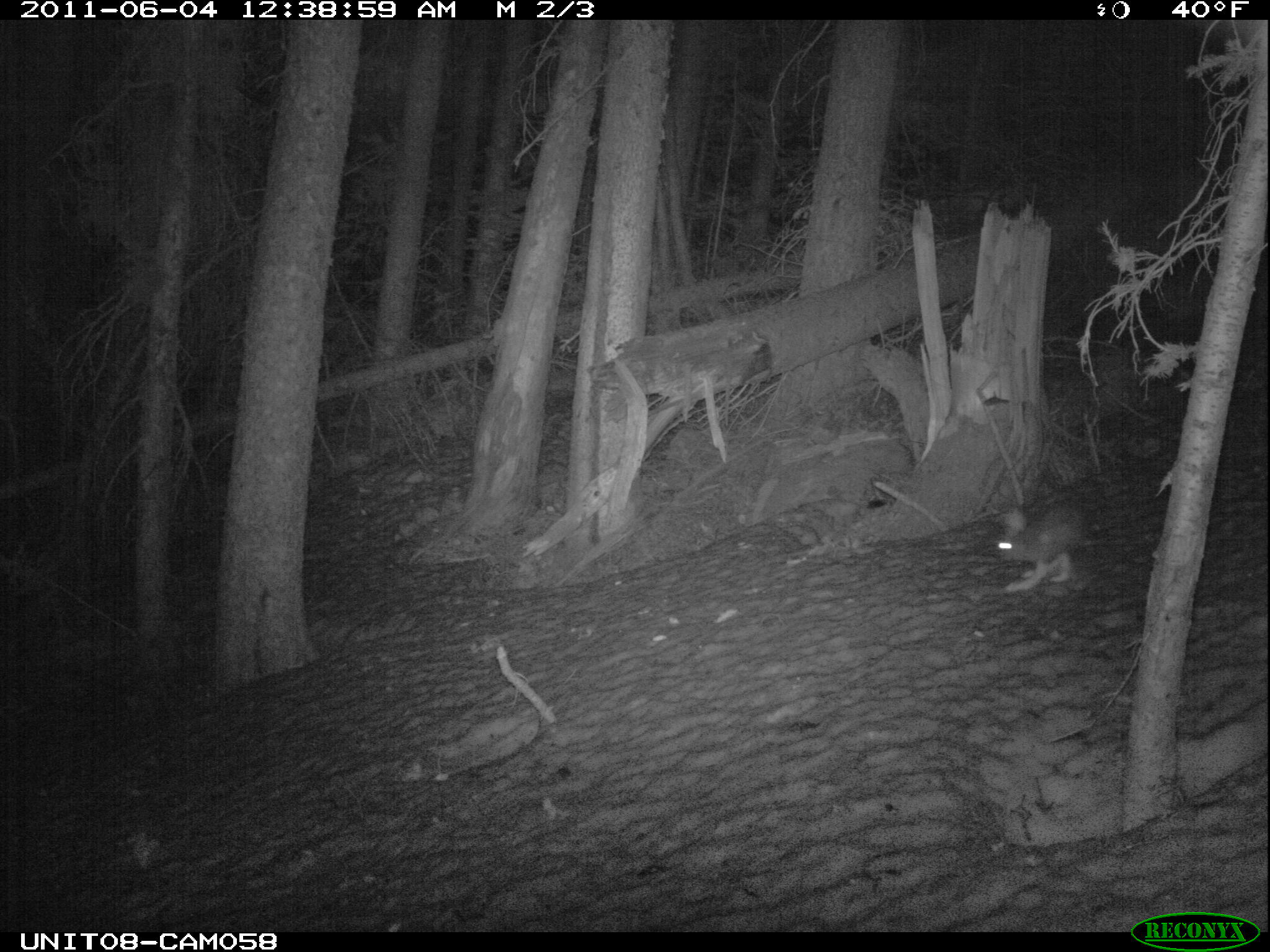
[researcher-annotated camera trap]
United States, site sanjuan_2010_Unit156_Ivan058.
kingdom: Animalia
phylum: Chordata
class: Mammalia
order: Lagomorpha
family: Leporidae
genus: Lepus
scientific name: Lepus americanus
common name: snowshoe hare